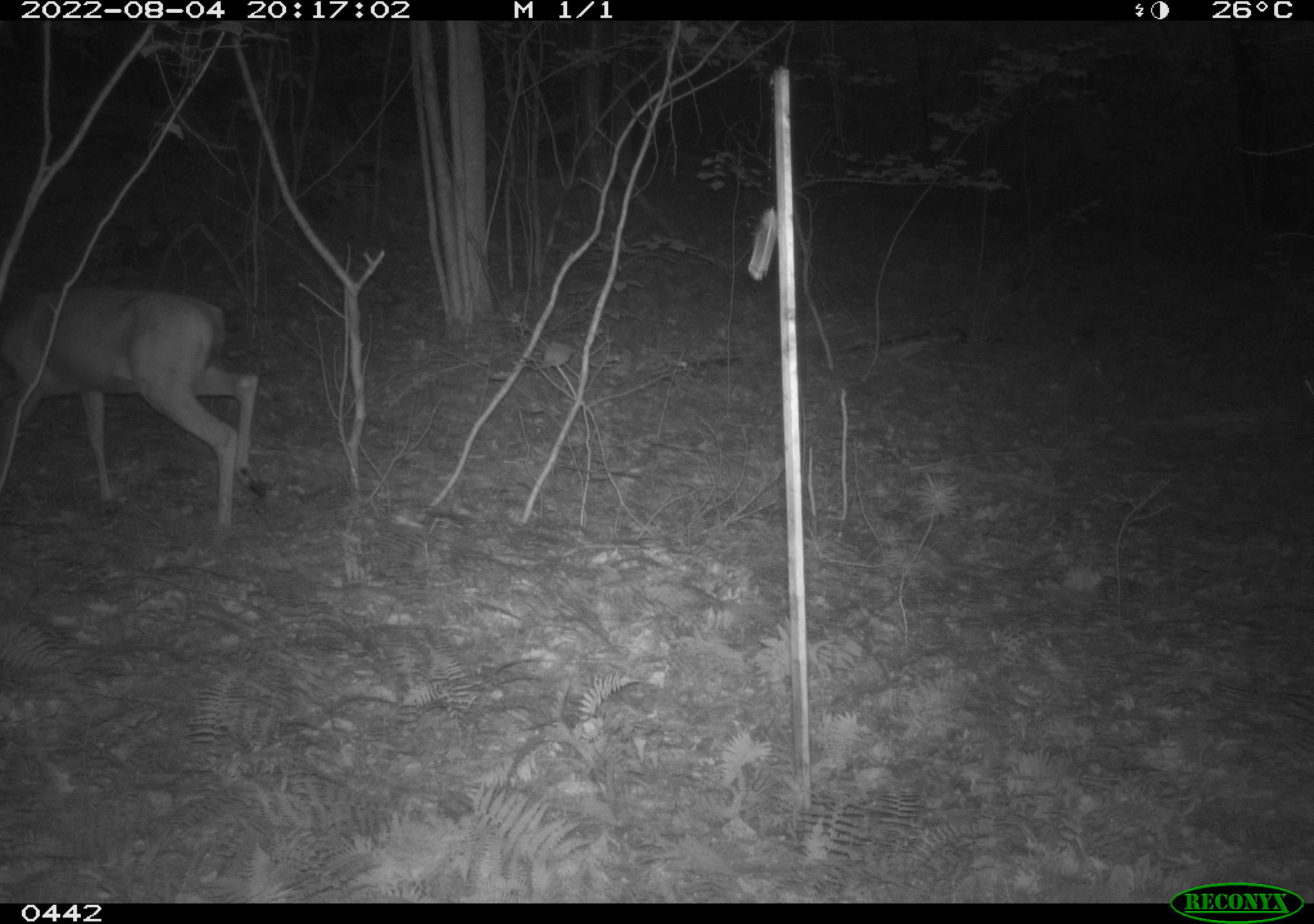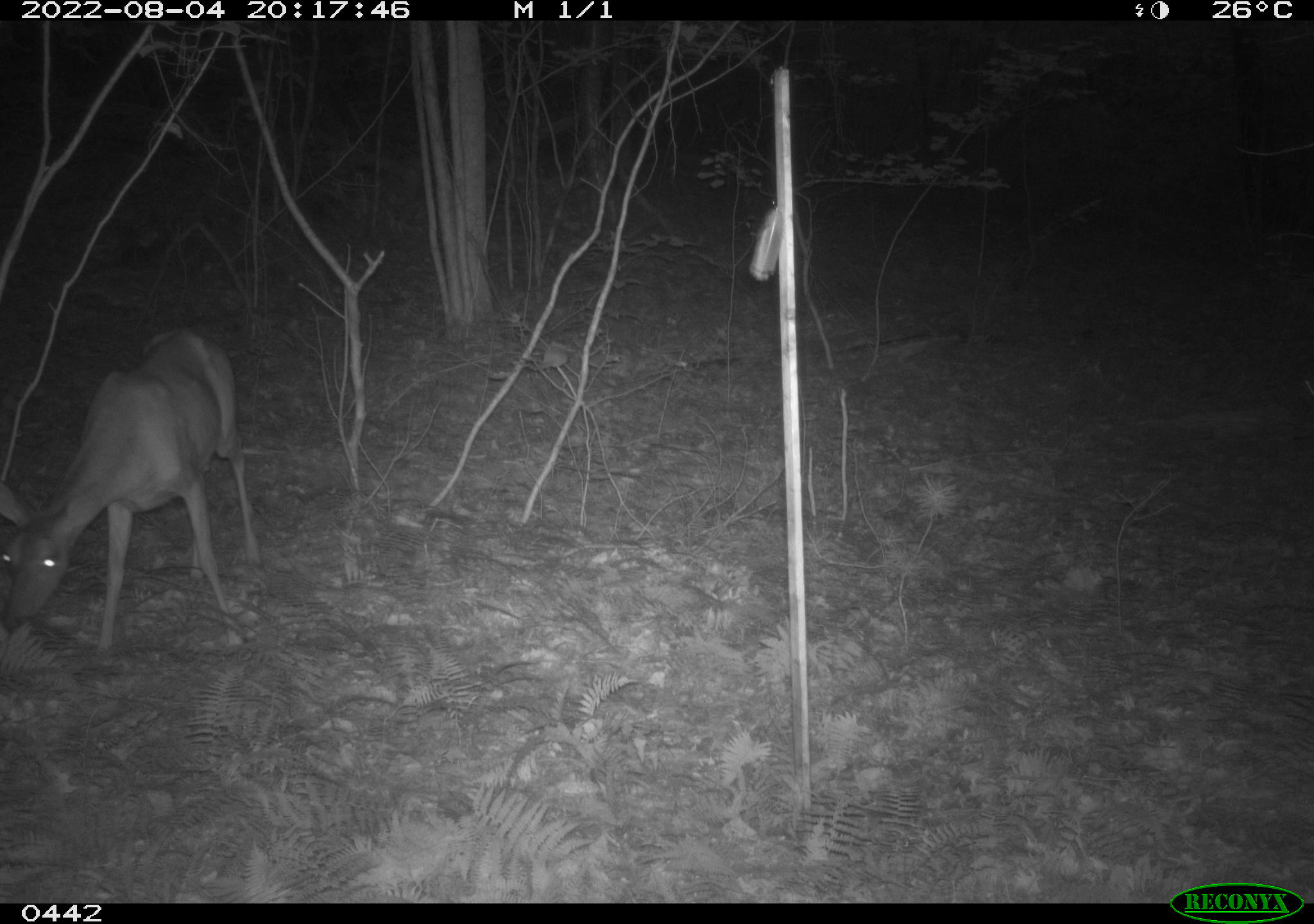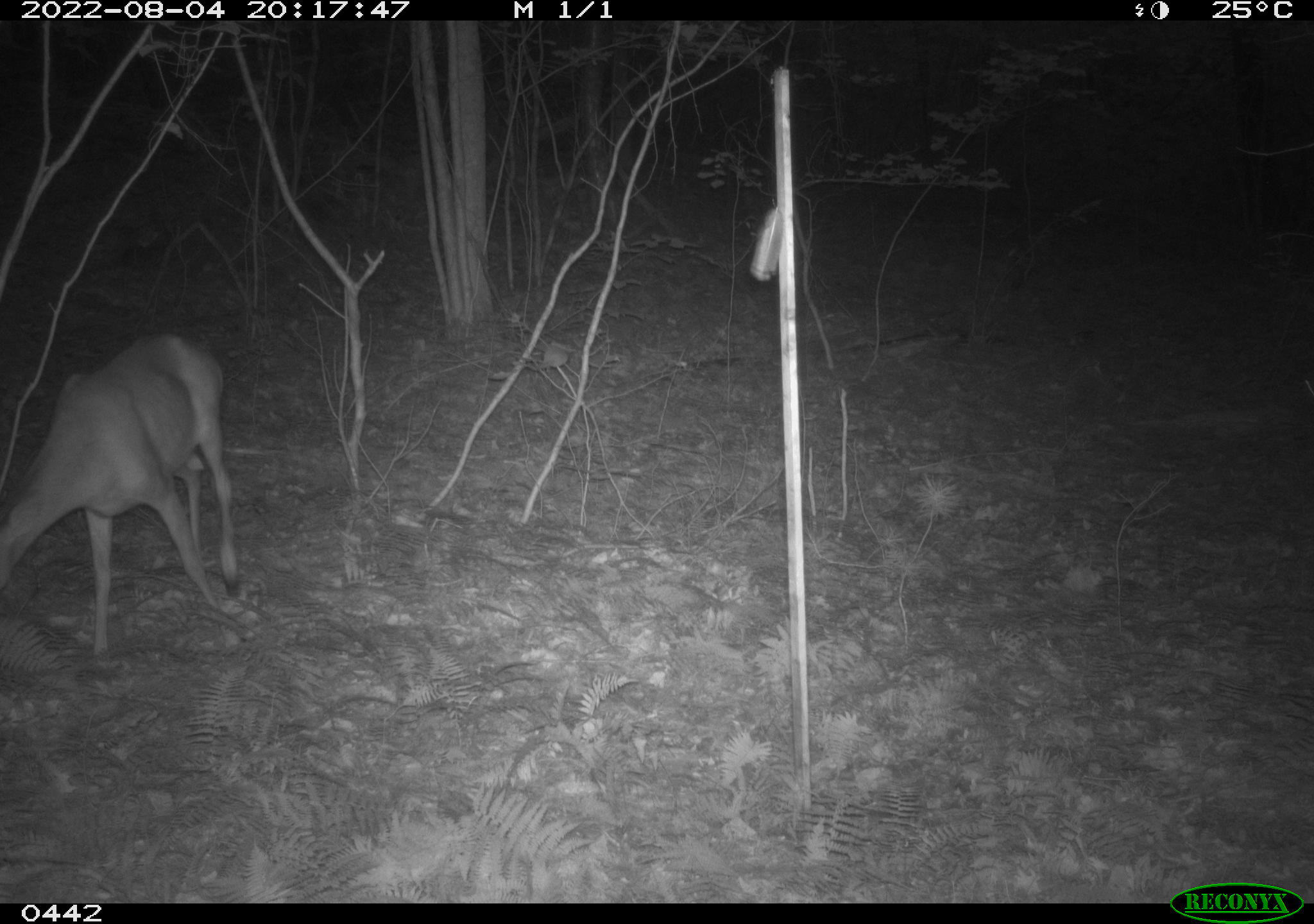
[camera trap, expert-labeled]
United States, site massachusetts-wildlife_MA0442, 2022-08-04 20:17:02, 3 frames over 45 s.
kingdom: Animalia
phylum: Chordata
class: Mammalia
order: Artiodactyla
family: Cervidae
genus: Odocoileus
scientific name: Odocoileus virginianus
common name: white-tailed deer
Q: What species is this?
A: White-tailed deer (Odocoileus virginianus).